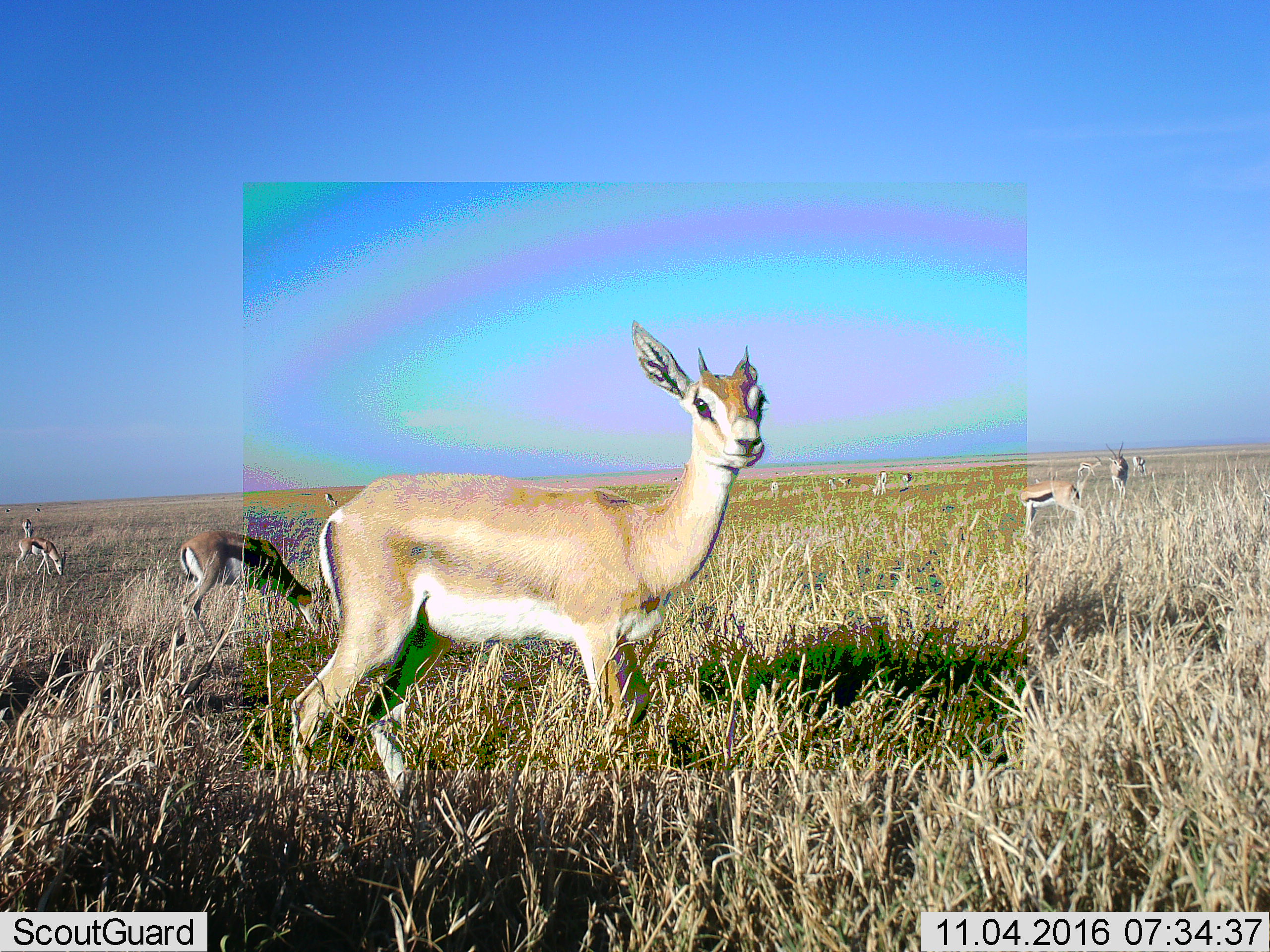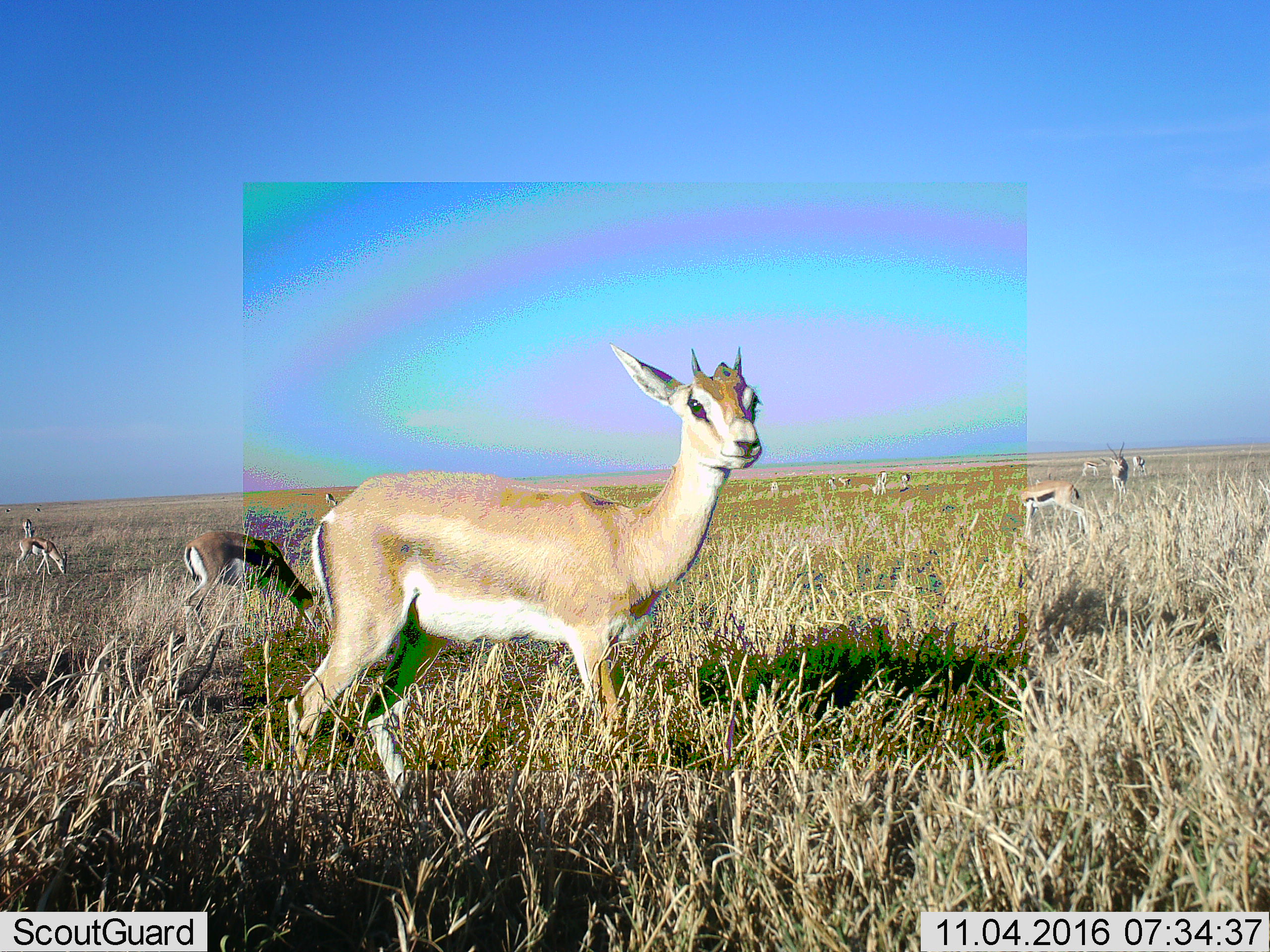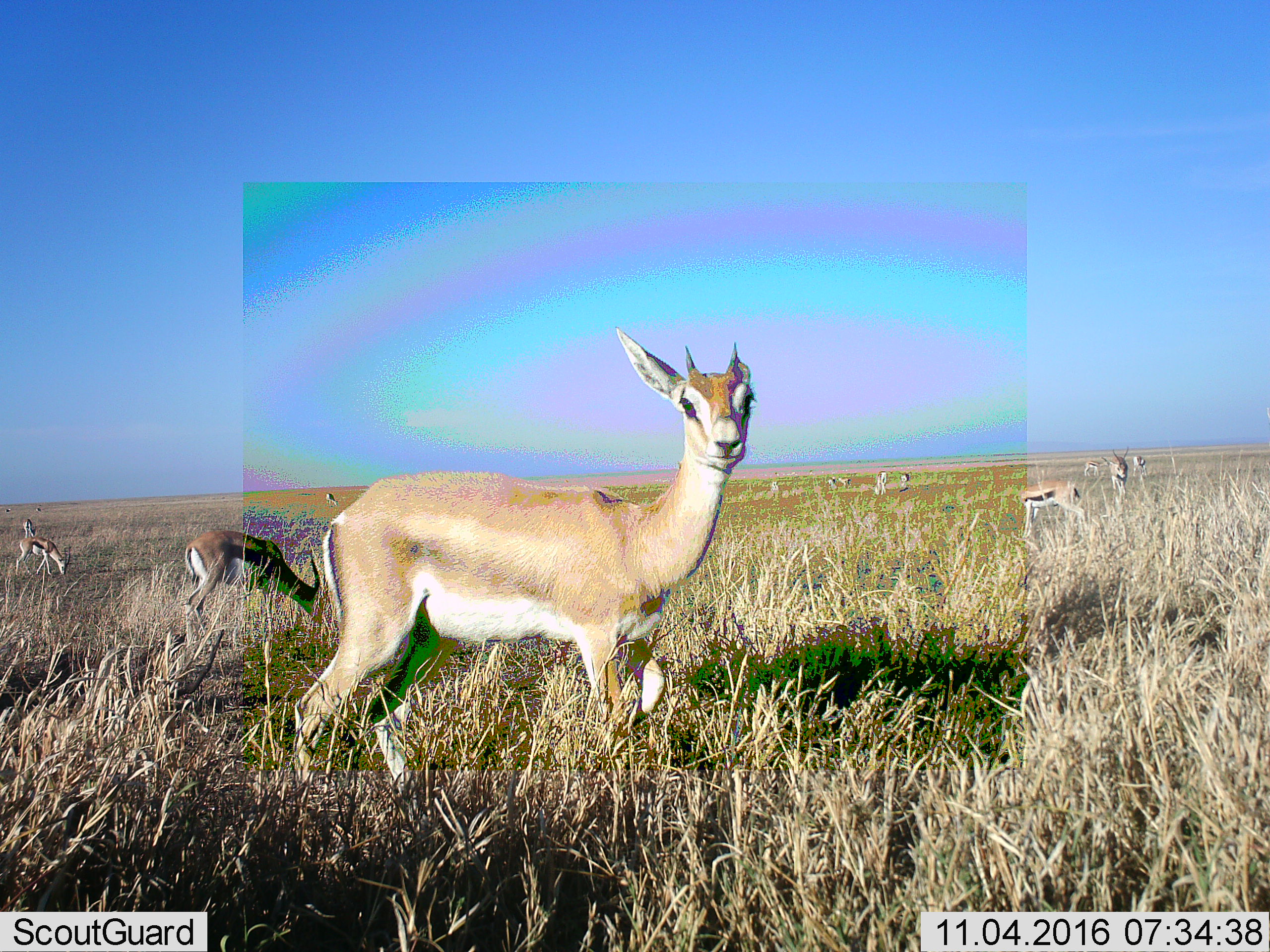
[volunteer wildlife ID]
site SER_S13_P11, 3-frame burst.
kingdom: Animalia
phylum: Chordata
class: Mammalia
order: Artiodactyla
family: Bovidae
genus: Eudorcas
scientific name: Eudorcas thomsonii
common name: thomson's gazelle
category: gazellethomsons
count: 11-50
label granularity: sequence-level